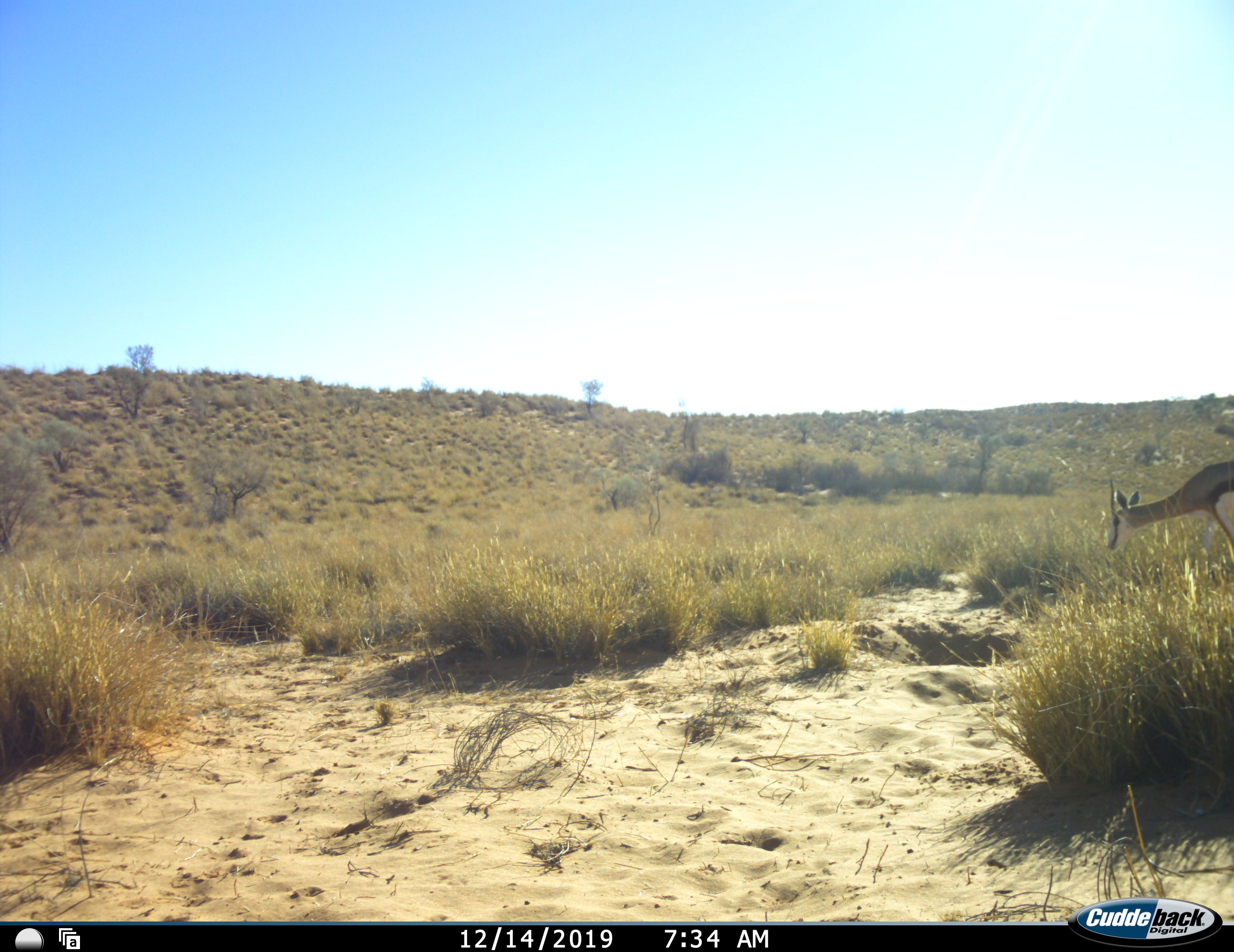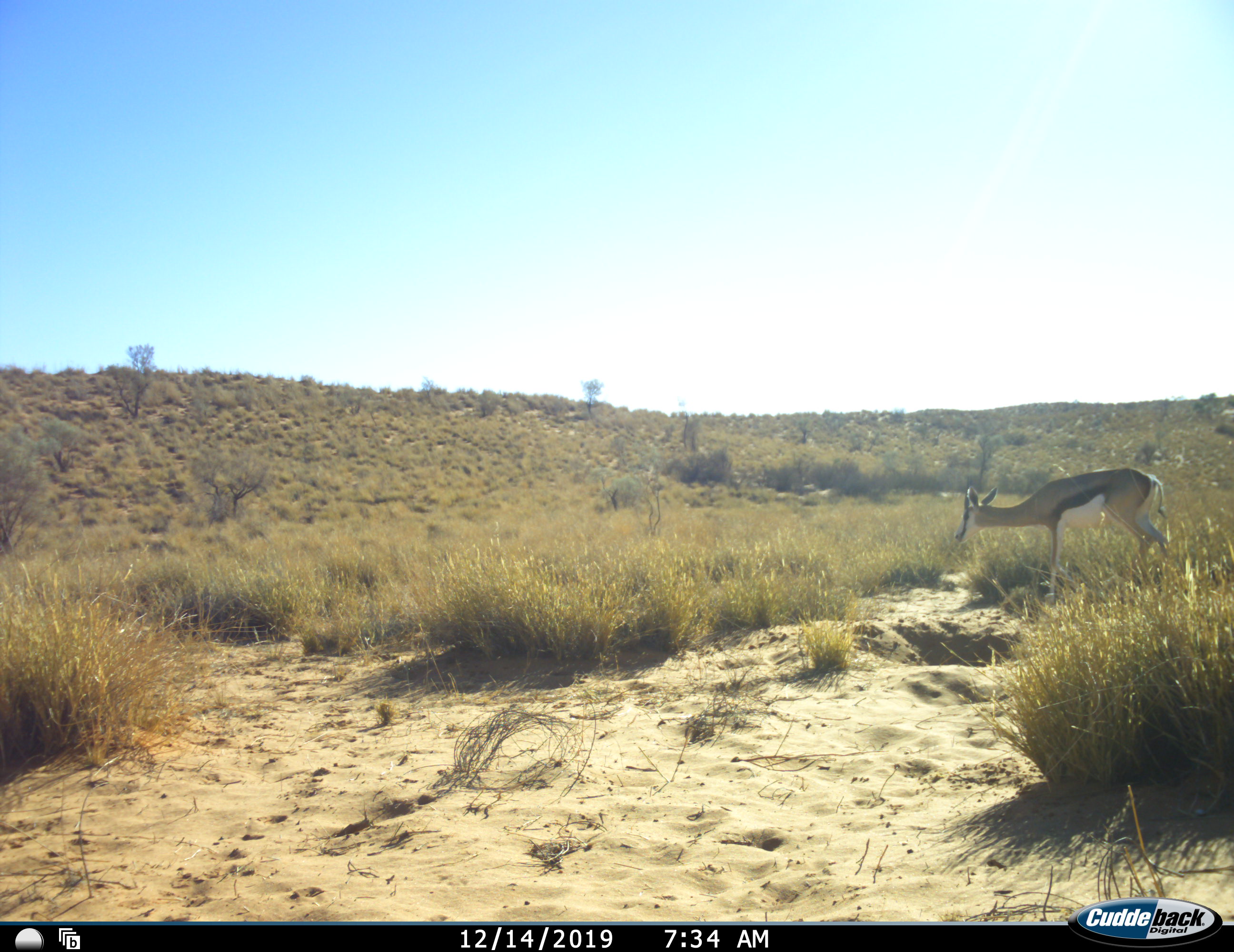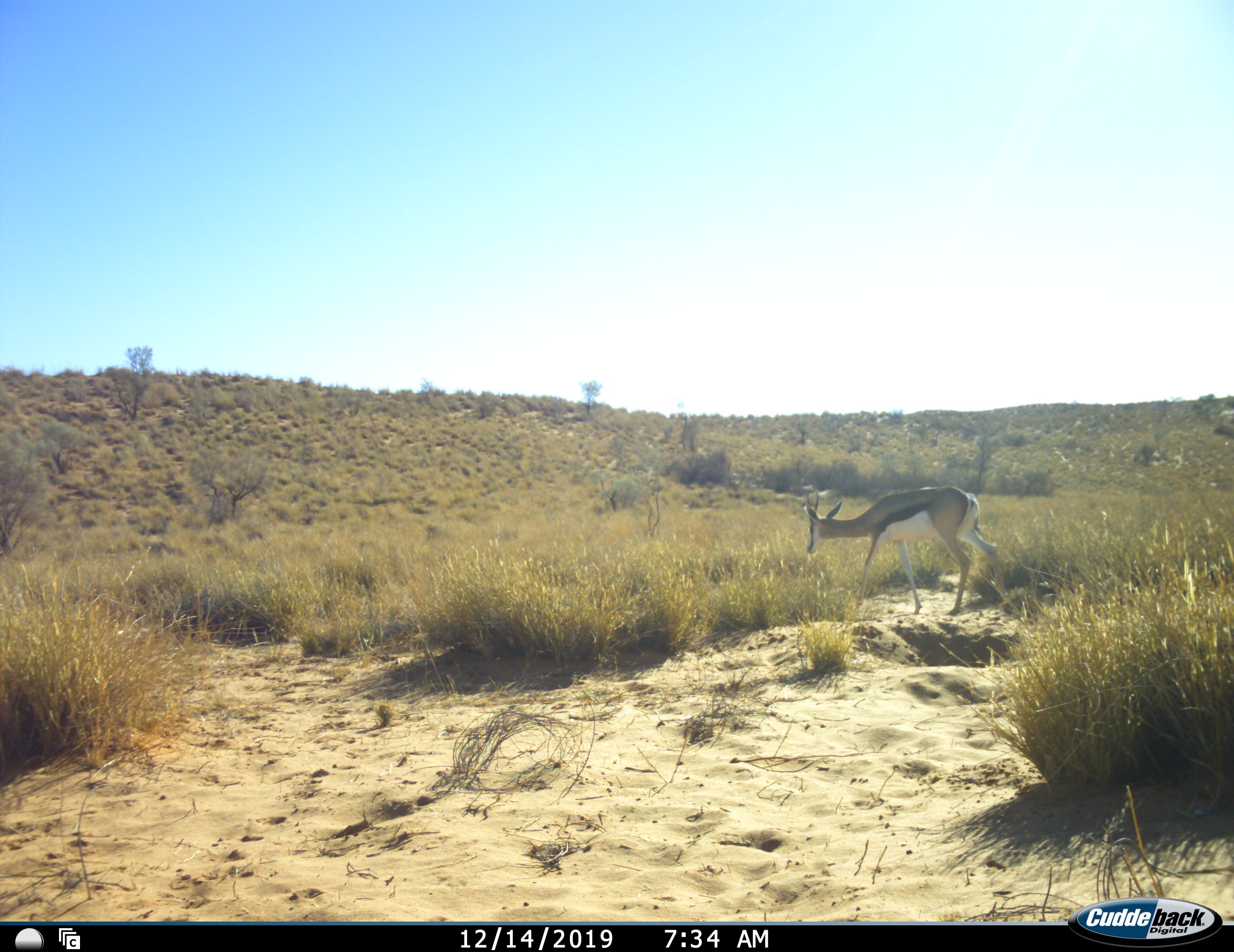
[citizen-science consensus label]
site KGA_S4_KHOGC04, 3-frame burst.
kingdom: Animalia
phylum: Chordata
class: Mammalia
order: Artiodactyla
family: Bovidae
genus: Antidorcas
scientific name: Antidorcas marsupialis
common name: springbok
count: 1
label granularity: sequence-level